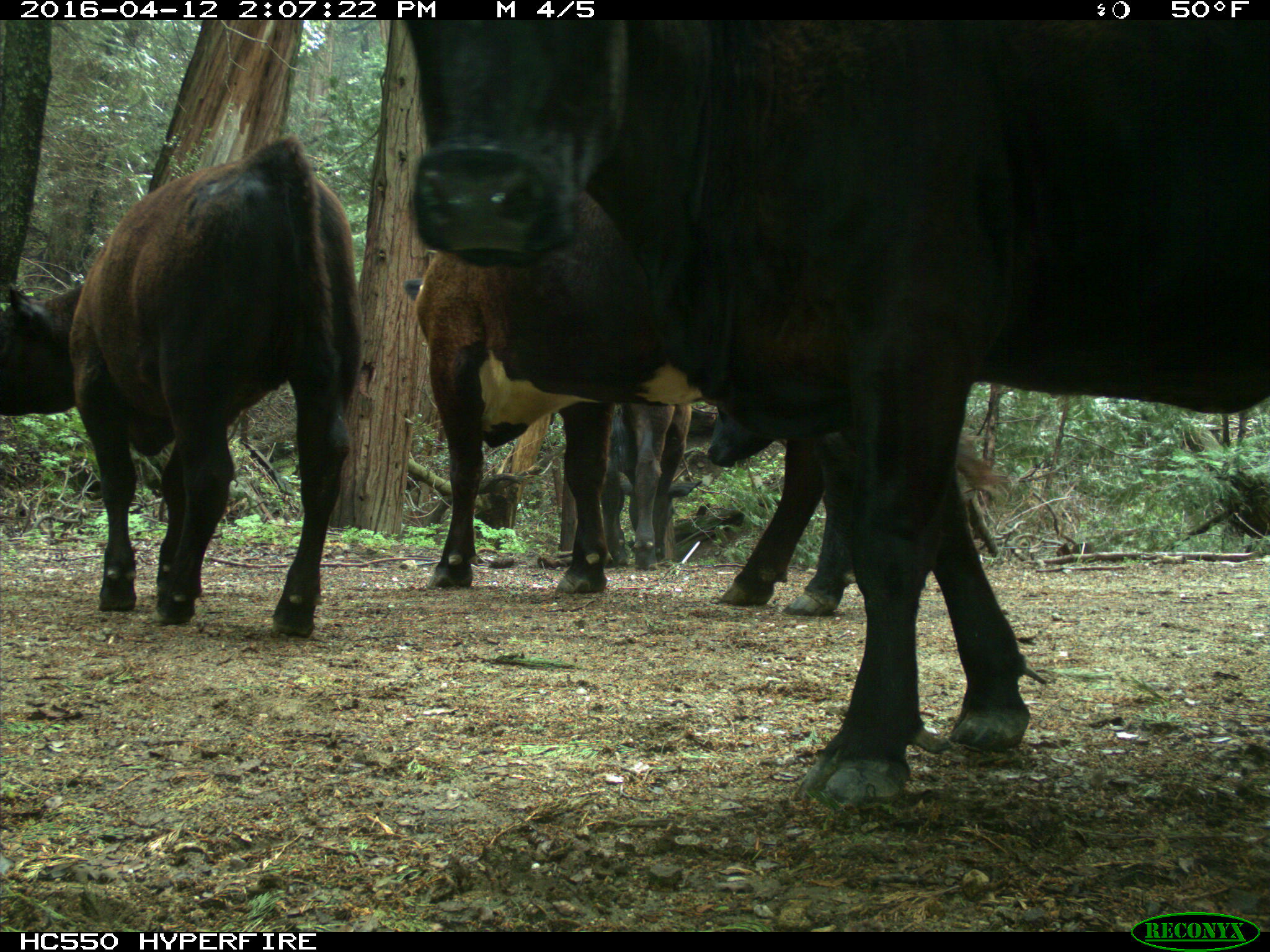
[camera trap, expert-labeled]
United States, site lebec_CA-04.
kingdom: Animalia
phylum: Chordata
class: Mammalia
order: Artiodactyla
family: Bovidae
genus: Bos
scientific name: Bos taurus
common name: domestic cow